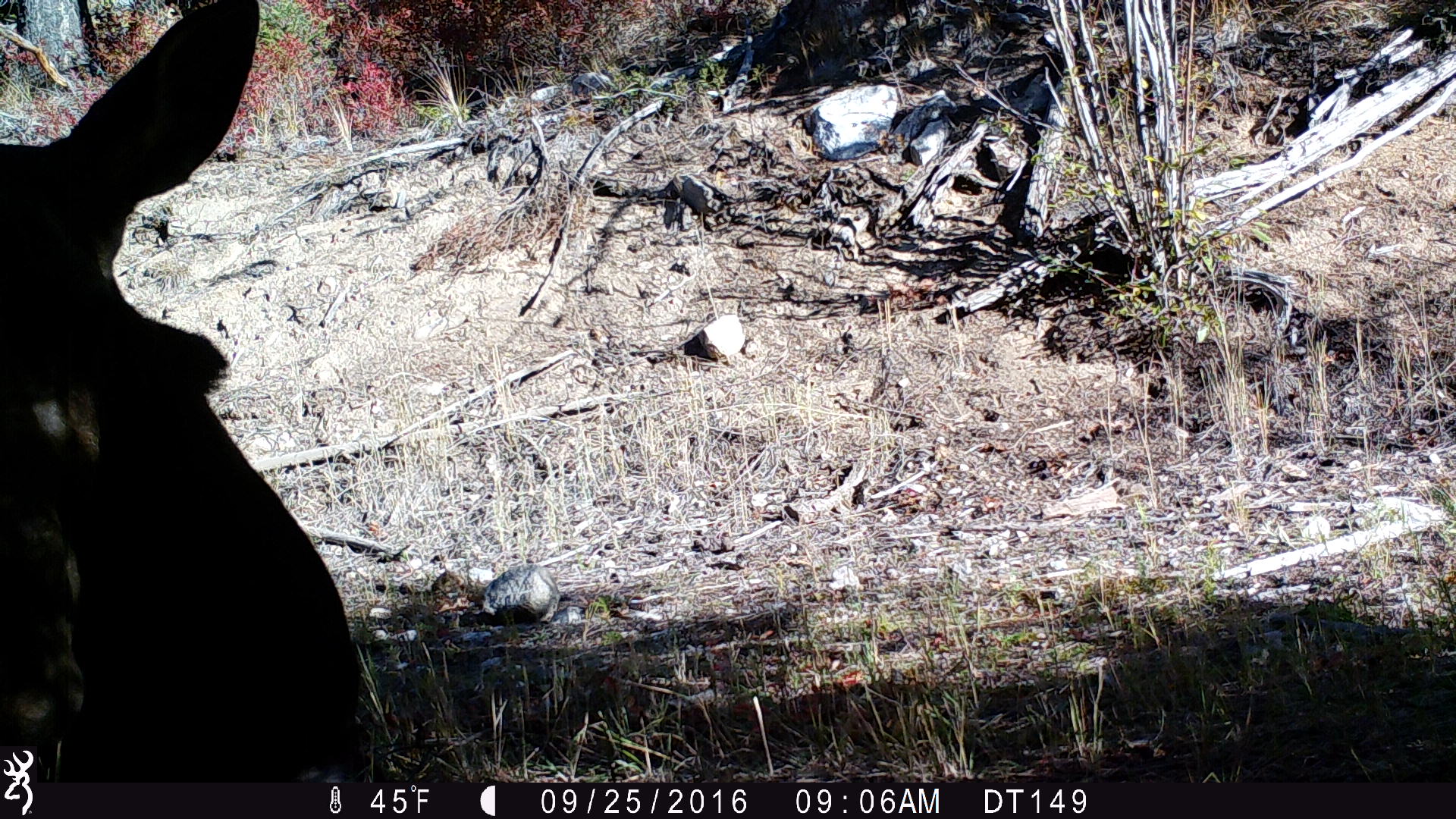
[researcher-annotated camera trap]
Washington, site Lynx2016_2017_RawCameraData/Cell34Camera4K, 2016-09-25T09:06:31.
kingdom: Animalia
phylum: Chordata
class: Mammalia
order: Artiodactyla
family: Cervidae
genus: Alces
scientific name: Alces alces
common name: moose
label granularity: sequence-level